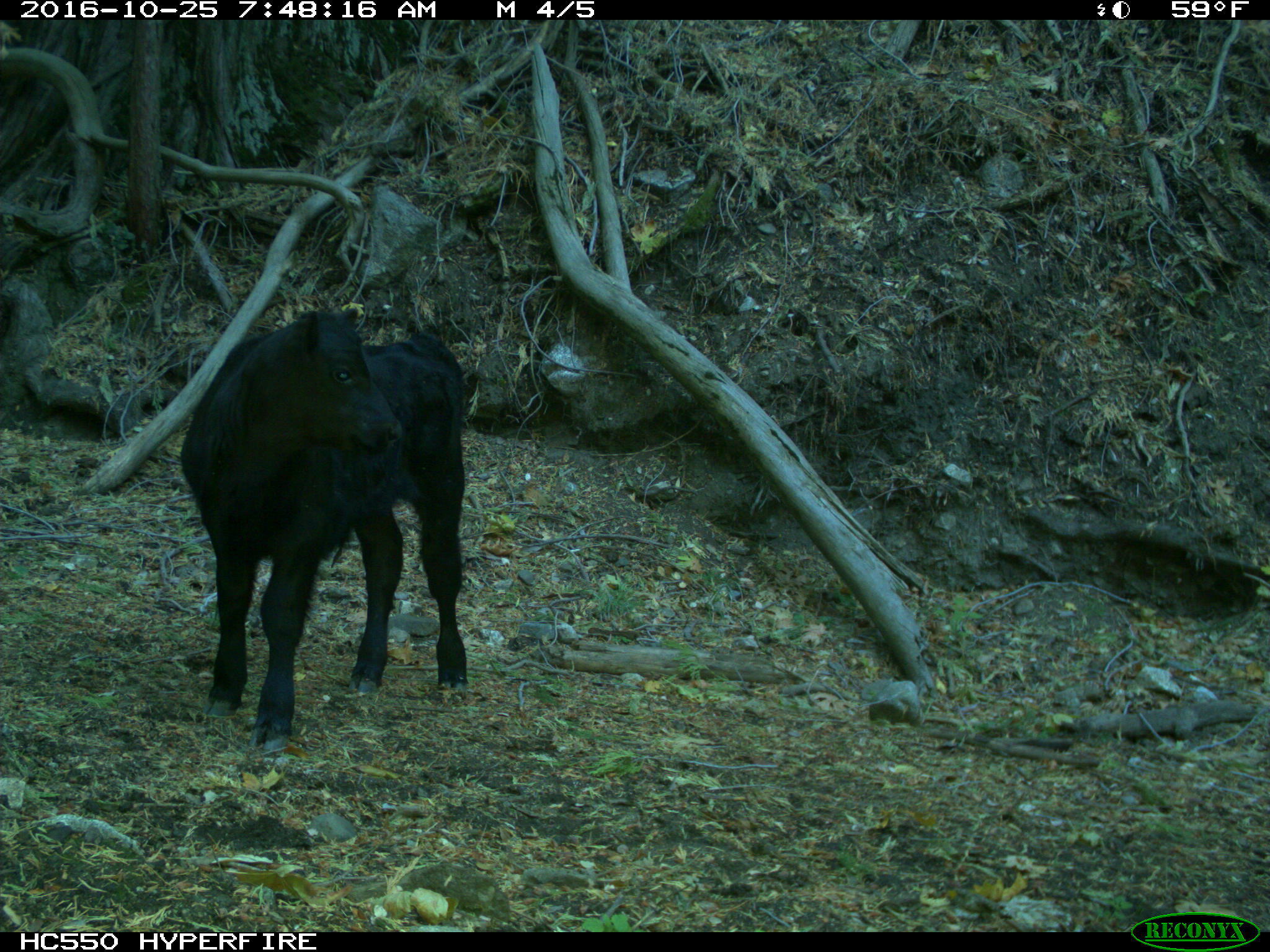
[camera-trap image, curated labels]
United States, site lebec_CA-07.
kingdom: Animalia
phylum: Chordata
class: Mammalia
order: Artiodactyla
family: Bovidae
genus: Bos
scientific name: Bos taurus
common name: domestic cow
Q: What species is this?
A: Bos taurus (domestic cow).